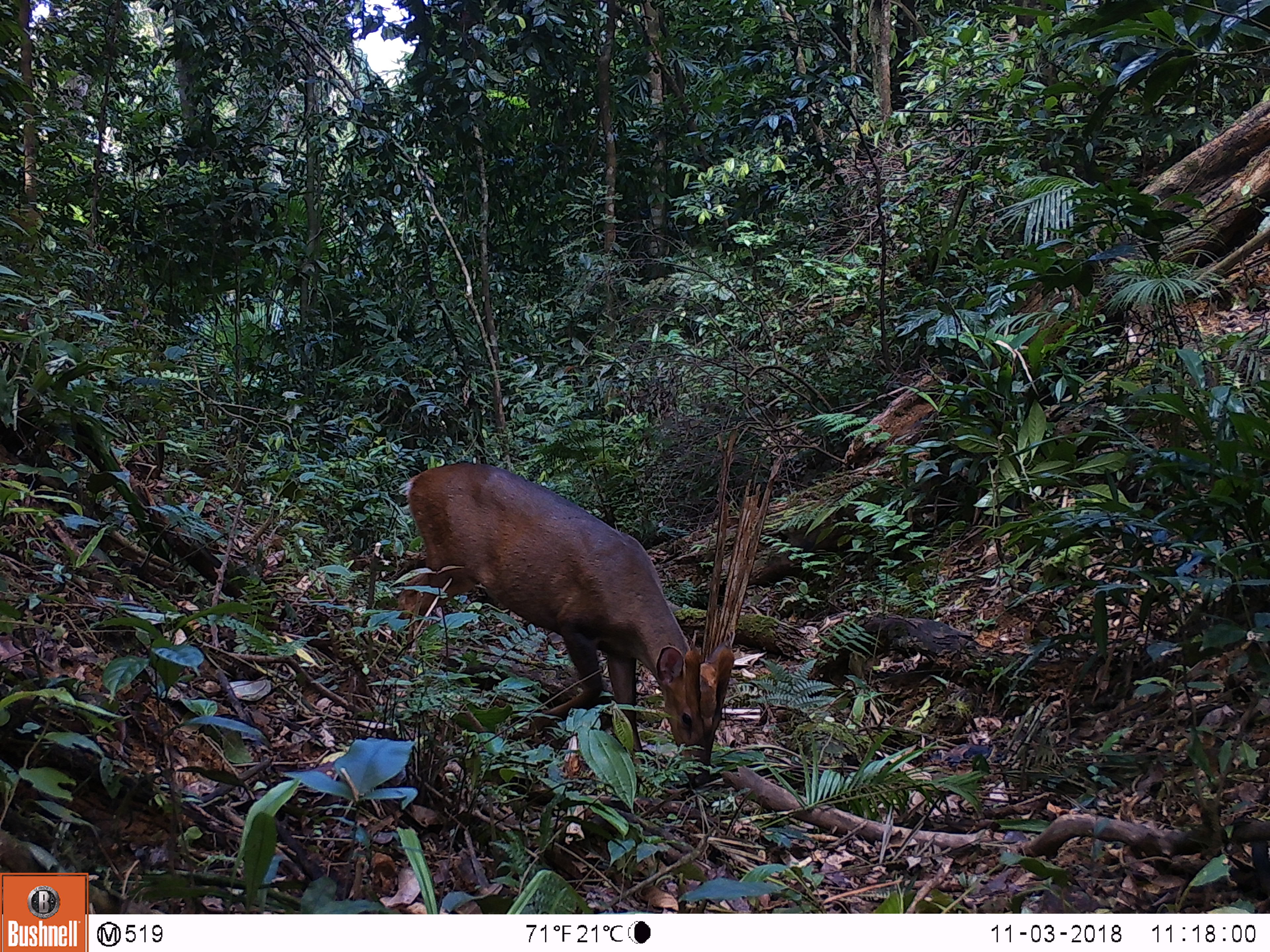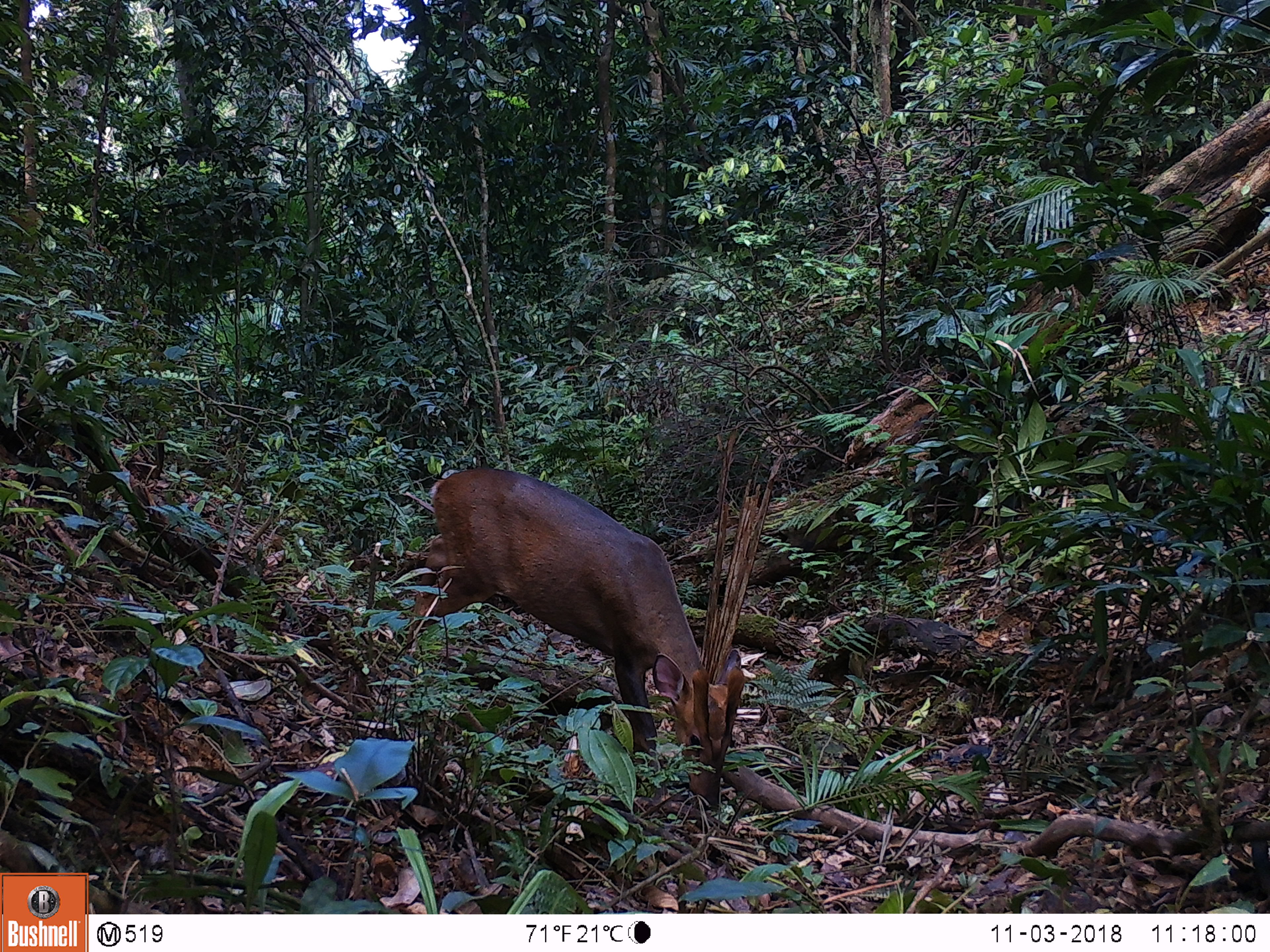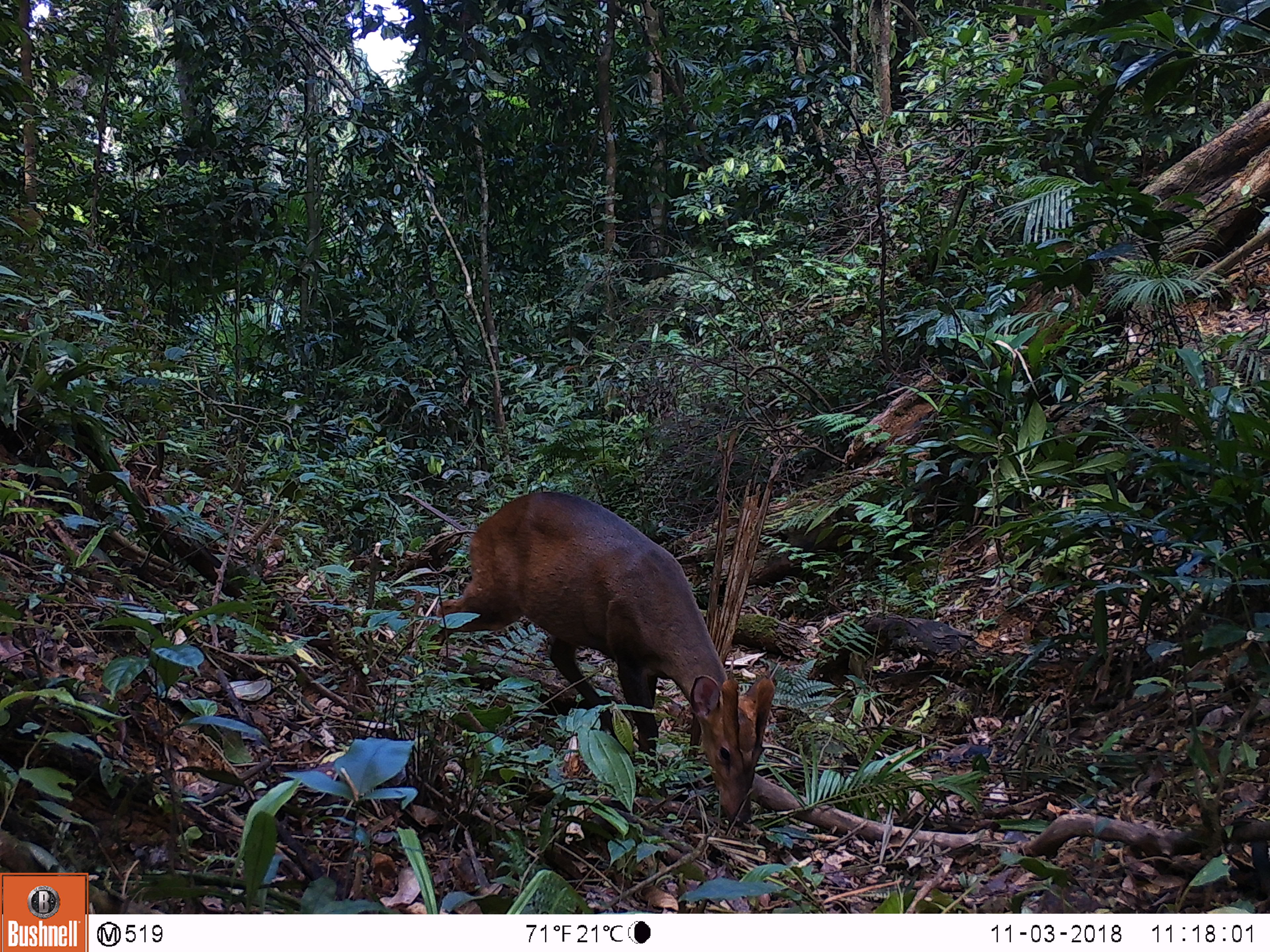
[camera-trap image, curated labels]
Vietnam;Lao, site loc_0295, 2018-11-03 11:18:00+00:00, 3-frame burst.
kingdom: Animalia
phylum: Chordata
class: Mammalia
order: Artiodactyla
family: Cervidae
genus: Muntiacus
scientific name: Muntiacus vuquangensis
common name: large-antlered muntjac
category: large antlered muntjac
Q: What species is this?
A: Large antlered muntjac (large-antlered muntjac) (Muntiacus vuquangensis).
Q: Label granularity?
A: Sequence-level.